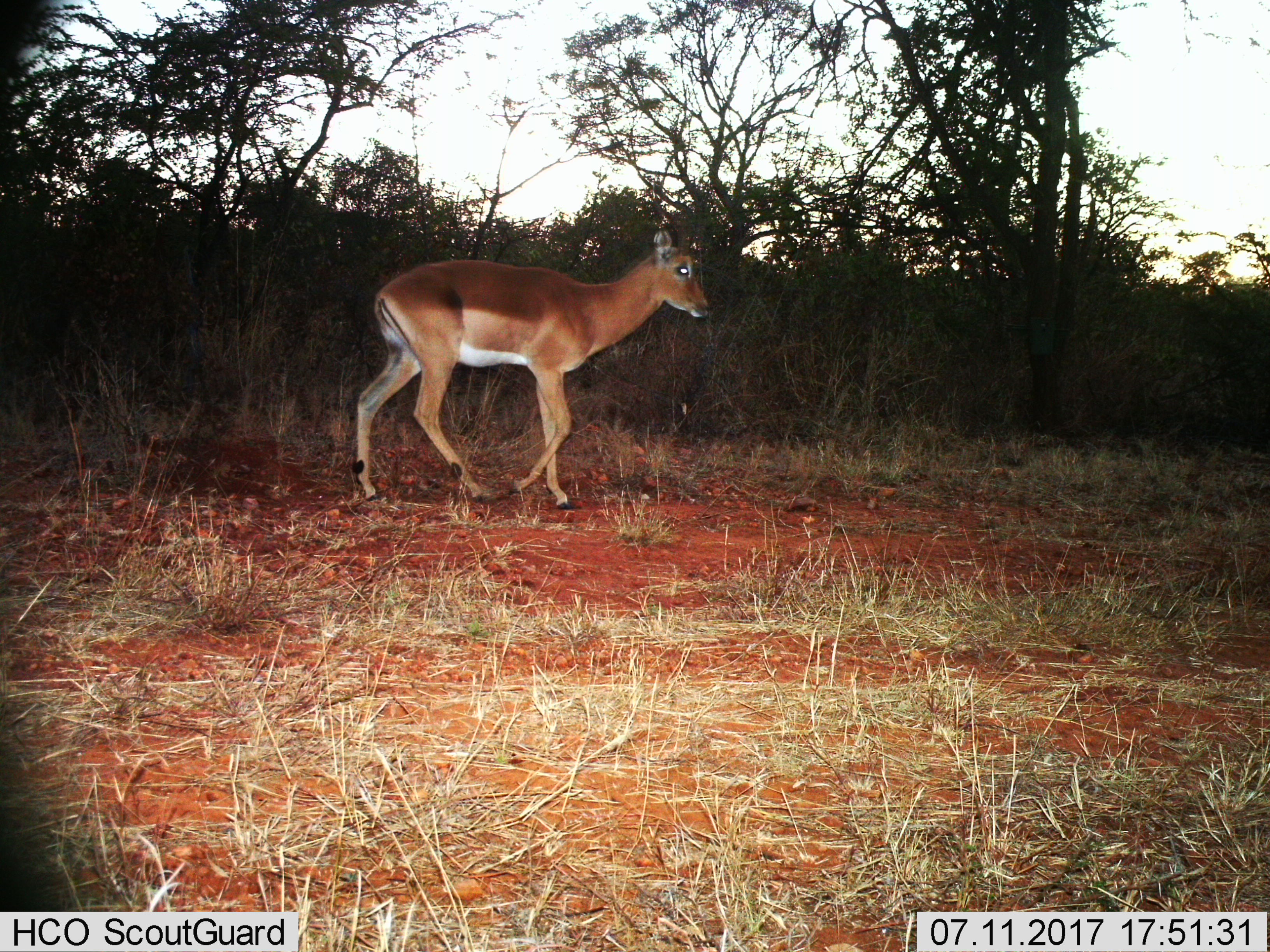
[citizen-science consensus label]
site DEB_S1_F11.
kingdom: Animalia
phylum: Chordata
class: Mammalia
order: Artiodactyla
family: Bovidae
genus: Aepyceros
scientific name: Aepyceros melampus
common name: impala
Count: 1.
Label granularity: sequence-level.